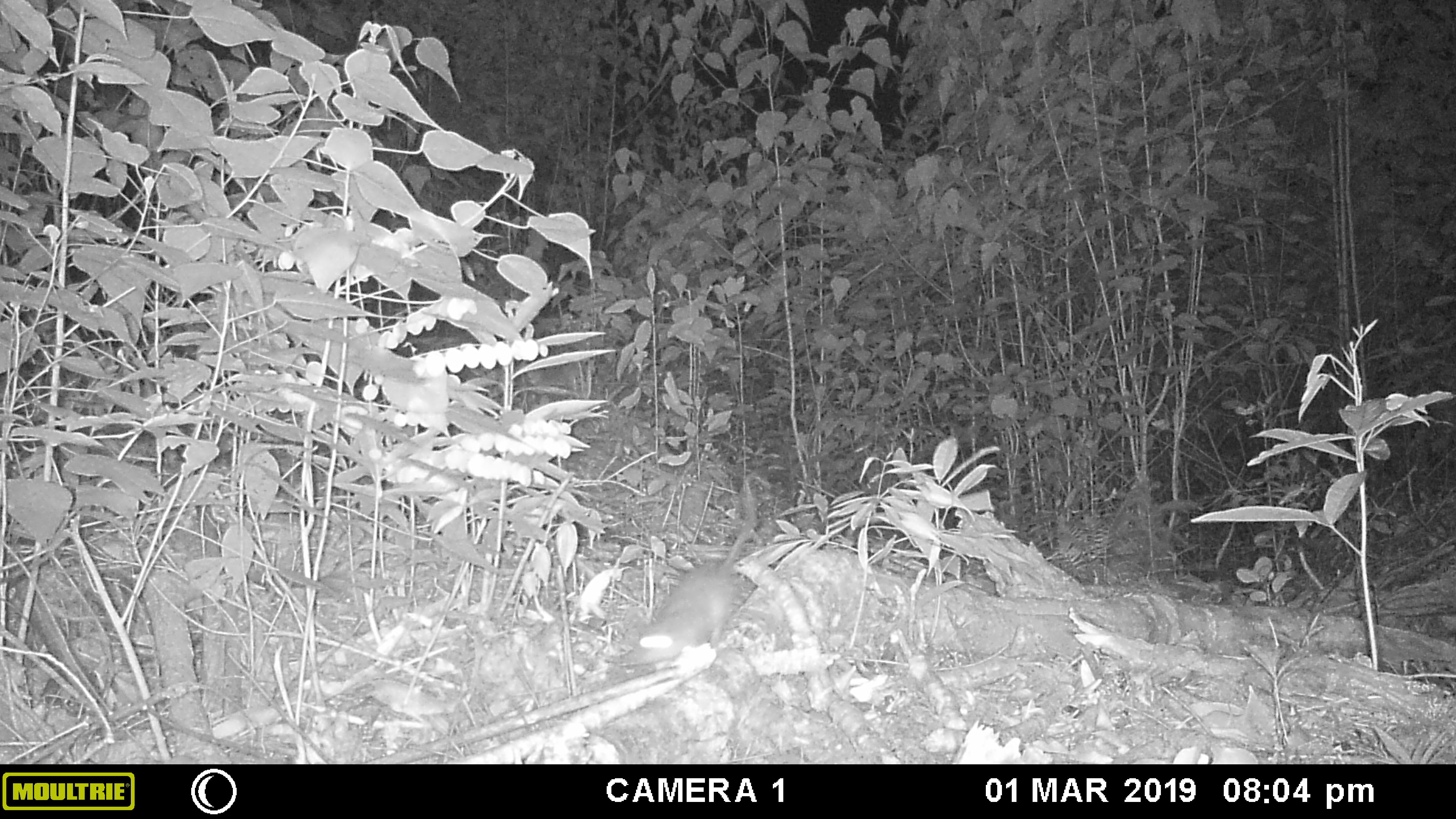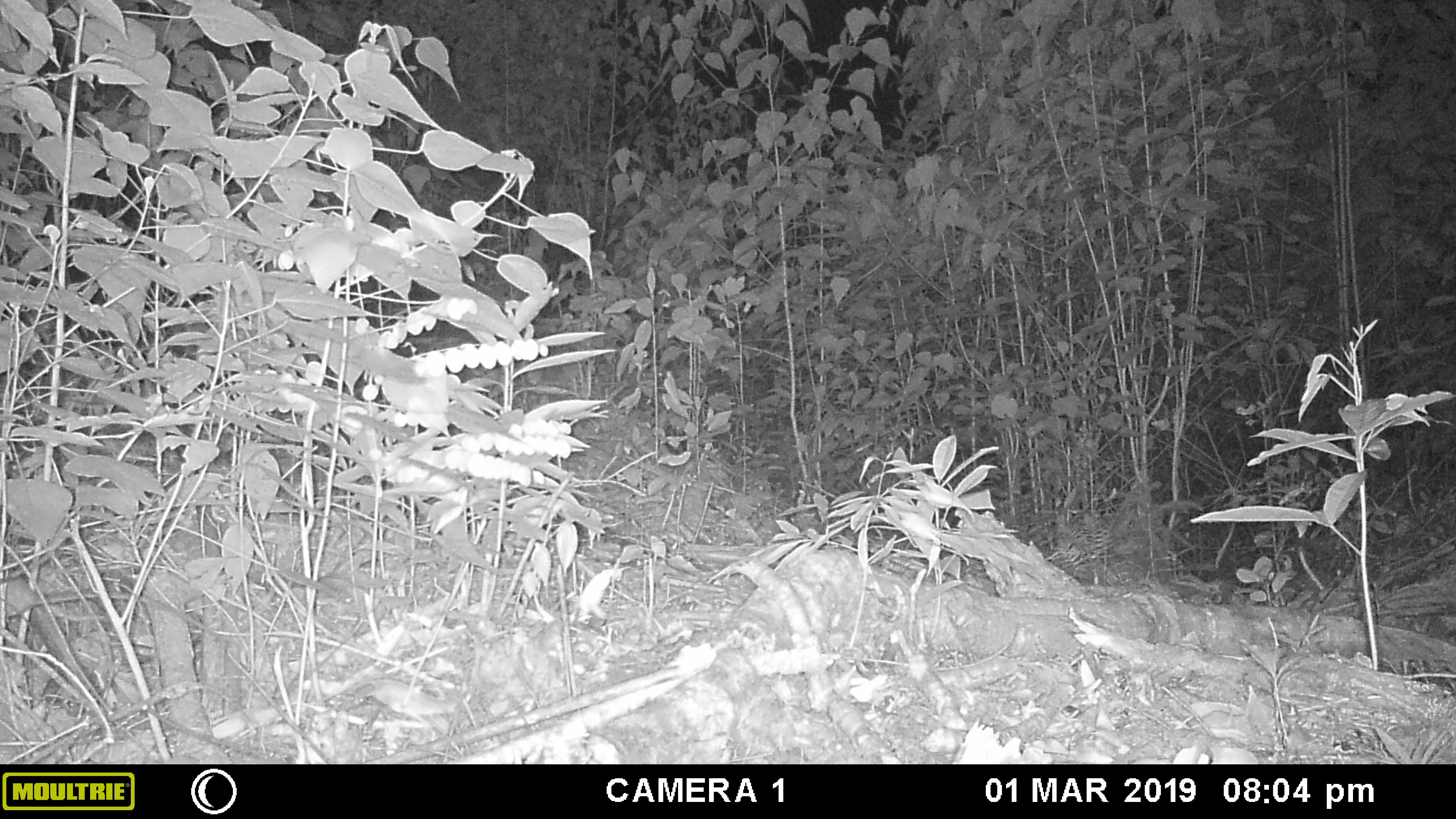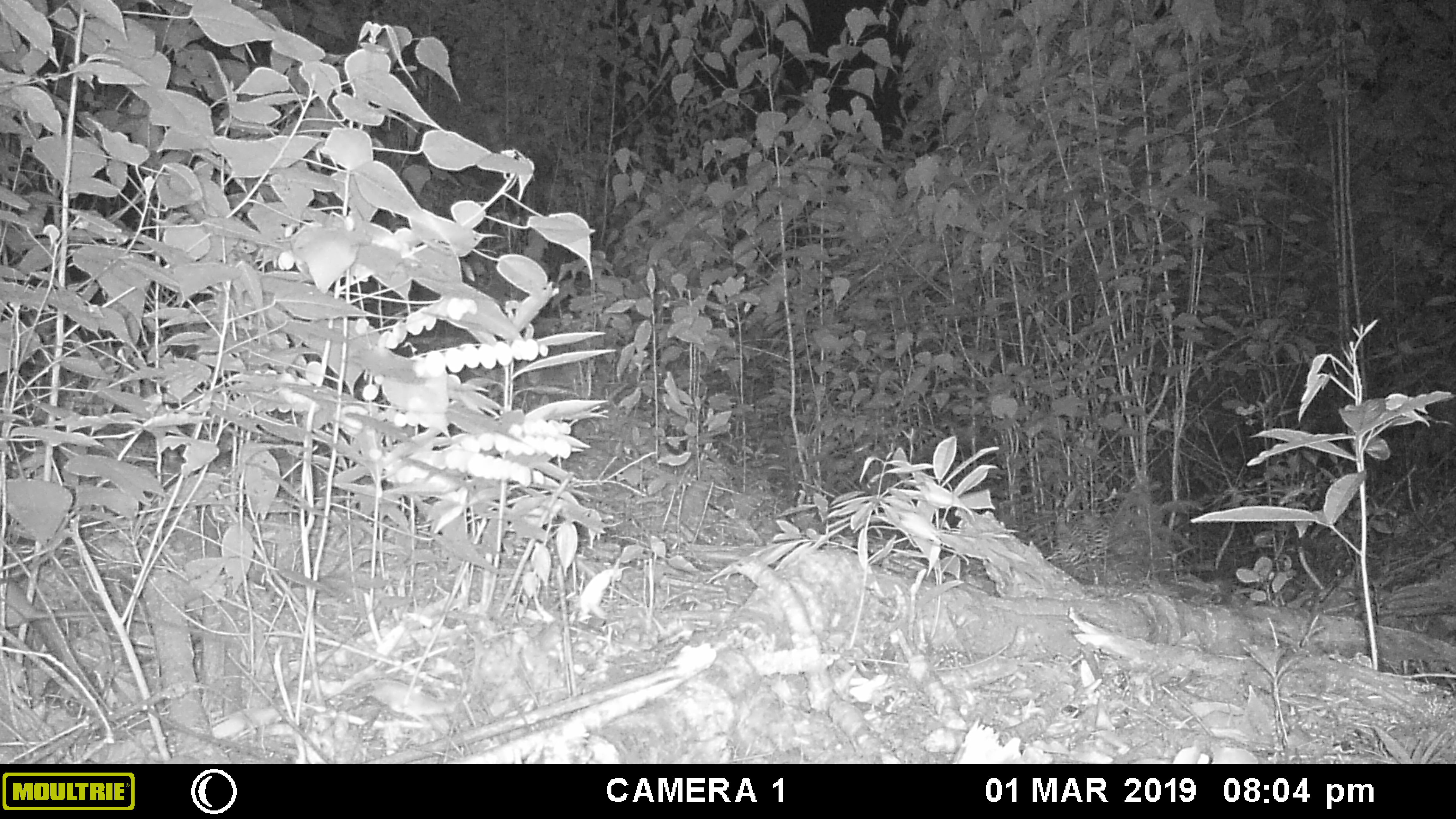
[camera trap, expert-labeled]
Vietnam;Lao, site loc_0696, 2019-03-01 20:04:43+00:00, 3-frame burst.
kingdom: Animalia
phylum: Chordata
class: Mammalia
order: Rodentia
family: Muridae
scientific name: Muridae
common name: old-world mice and rats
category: unidentified murid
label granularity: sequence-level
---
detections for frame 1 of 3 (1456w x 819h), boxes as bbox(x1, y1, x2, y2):
unidentified murid: bbox(624, 473, 759, 666)